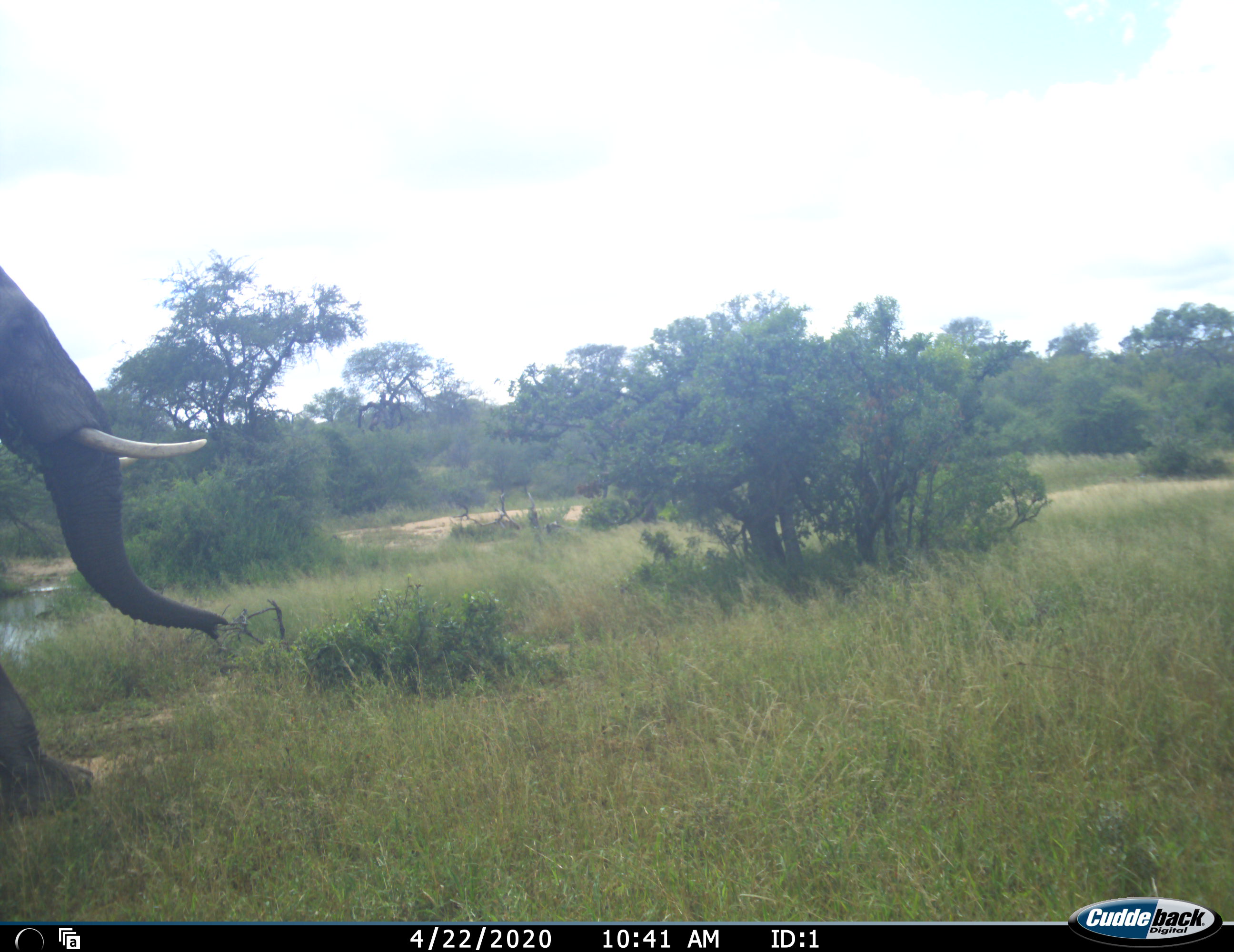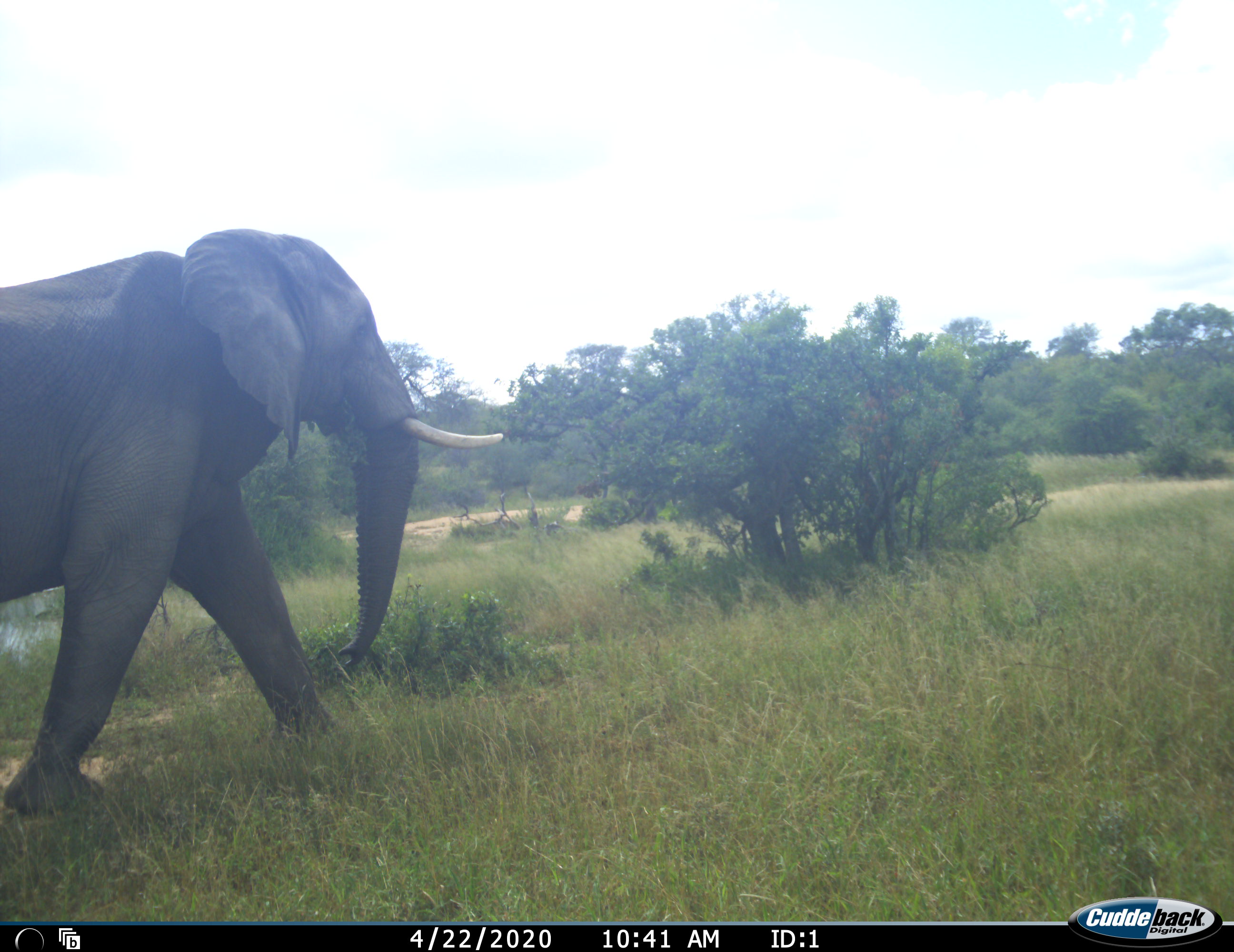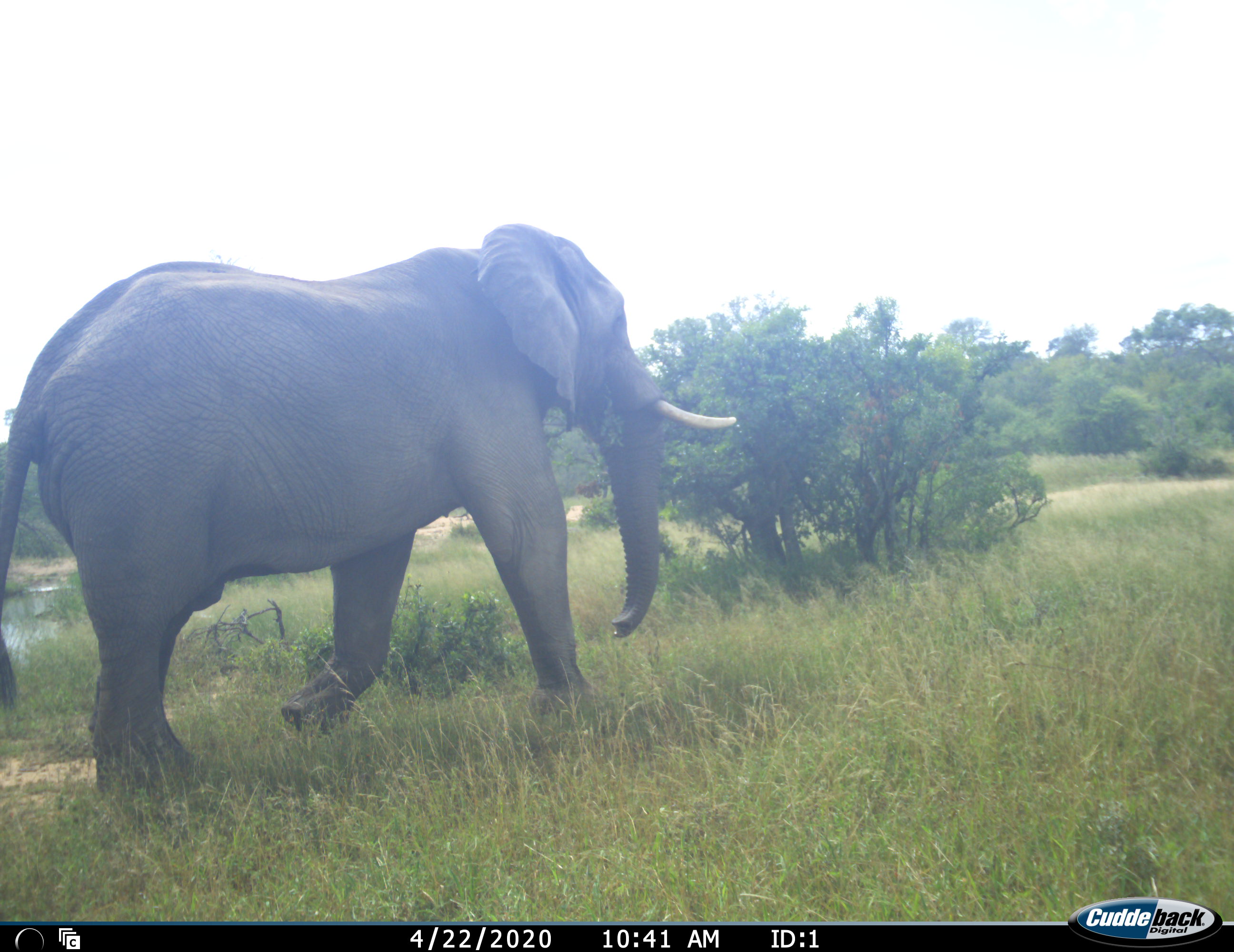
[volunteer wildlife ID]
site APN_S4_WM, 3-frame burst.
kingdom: Animalia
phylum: Chordata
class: Mammalia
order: Proboscidea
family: Elephantidae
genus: Loxodonta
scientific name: Loxodonta africana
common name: african bush elephant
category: elephant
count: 1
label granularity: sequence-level